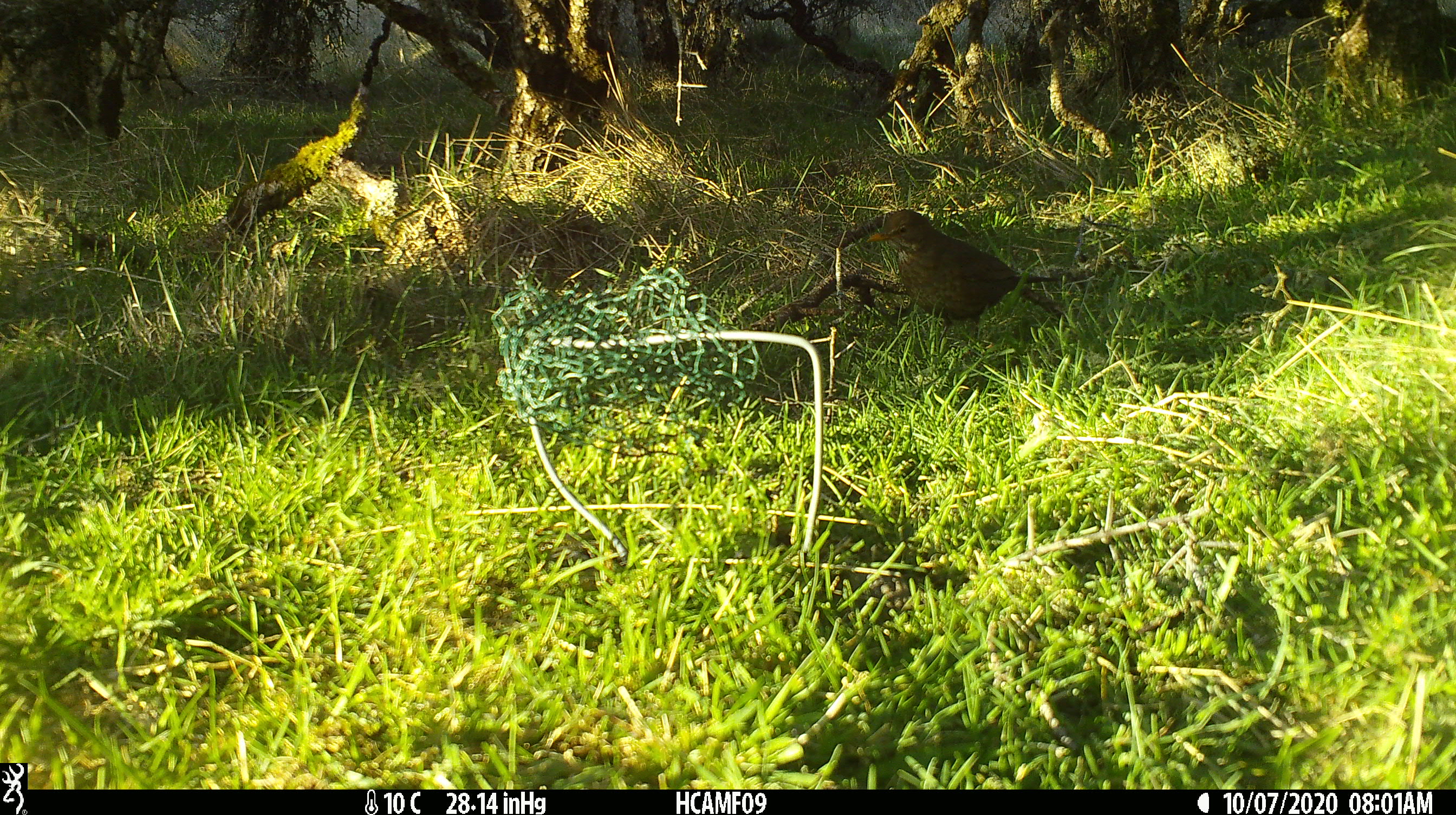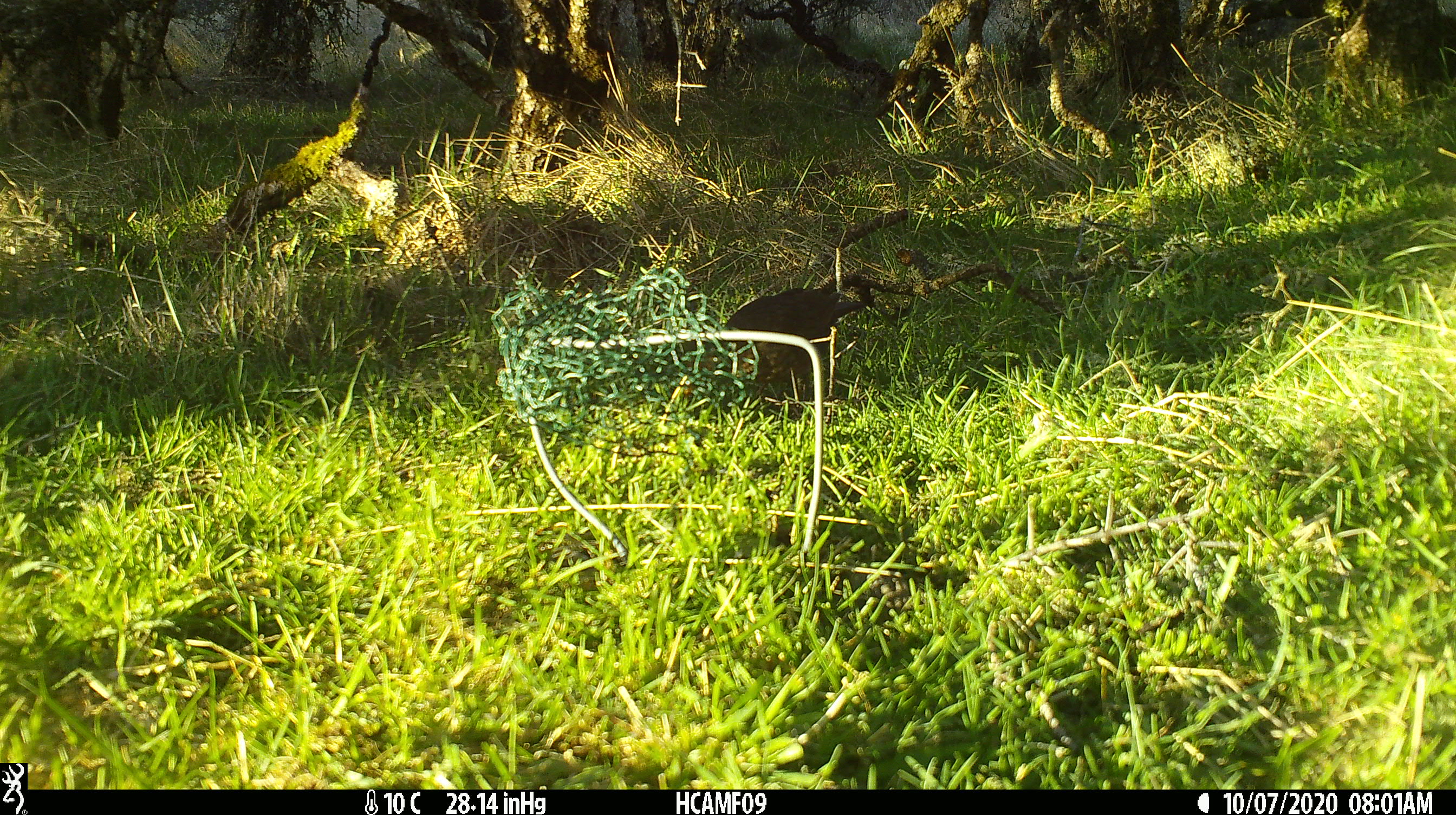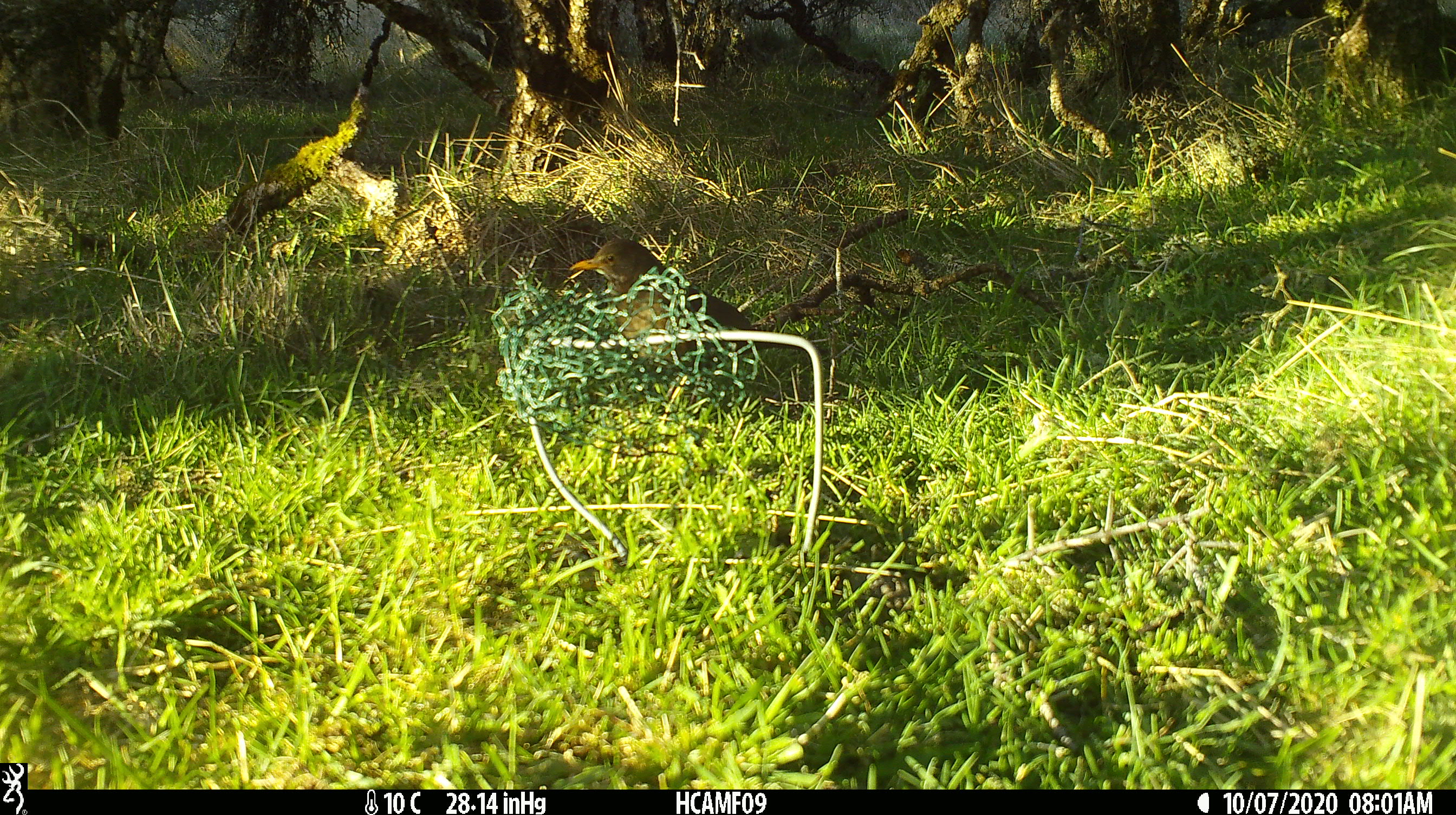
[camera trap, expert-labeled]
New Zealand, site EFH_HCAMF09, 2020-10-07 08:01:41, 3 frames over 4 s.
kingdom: Animalia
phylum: Chordata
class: Aves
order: Passeriformes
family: Turdidae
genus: Turdus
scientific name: Turdus merula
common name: eurasian blackbird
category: blackbird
Blackbird (eurasian blackbird) (Turdus merula).